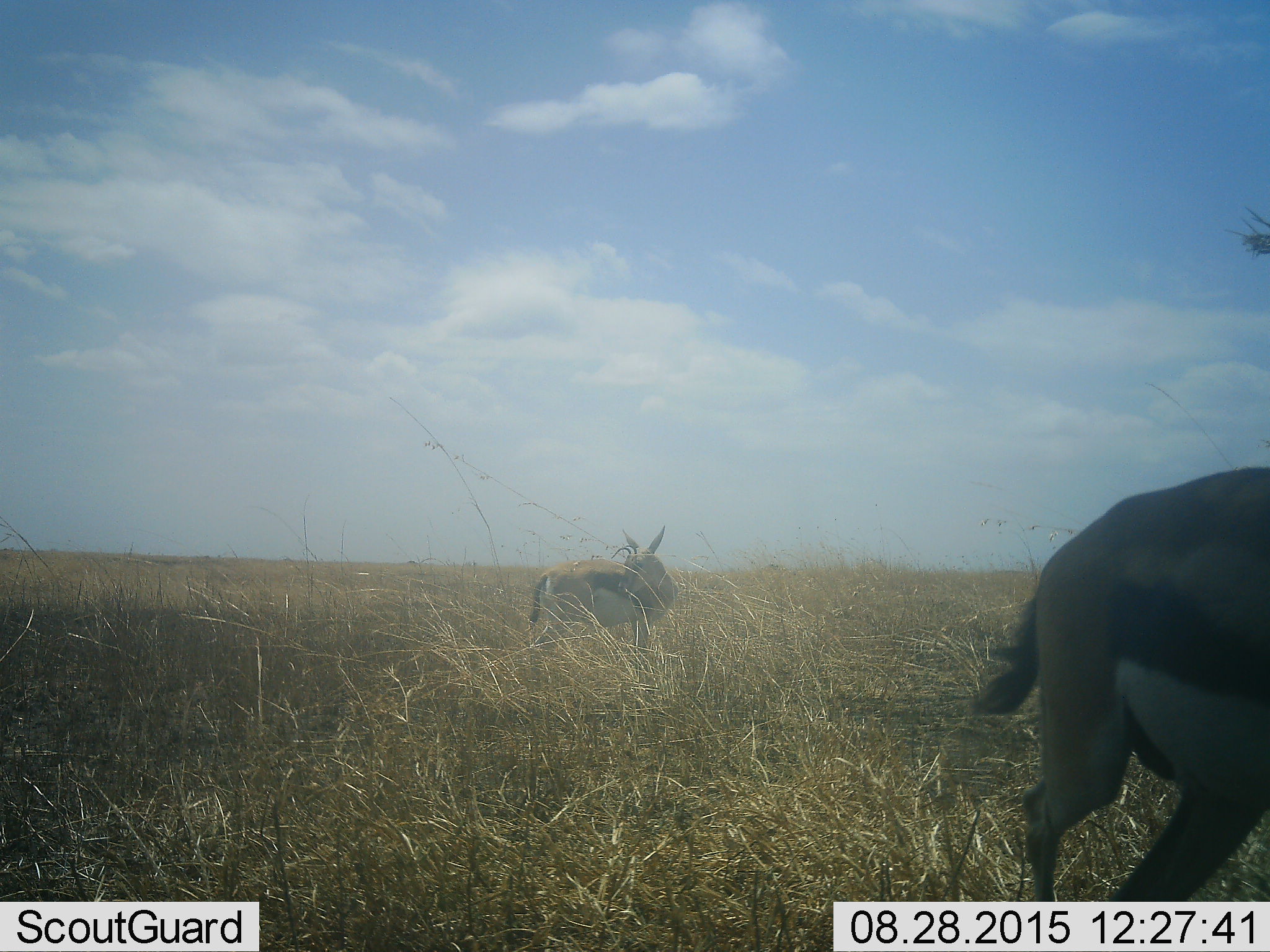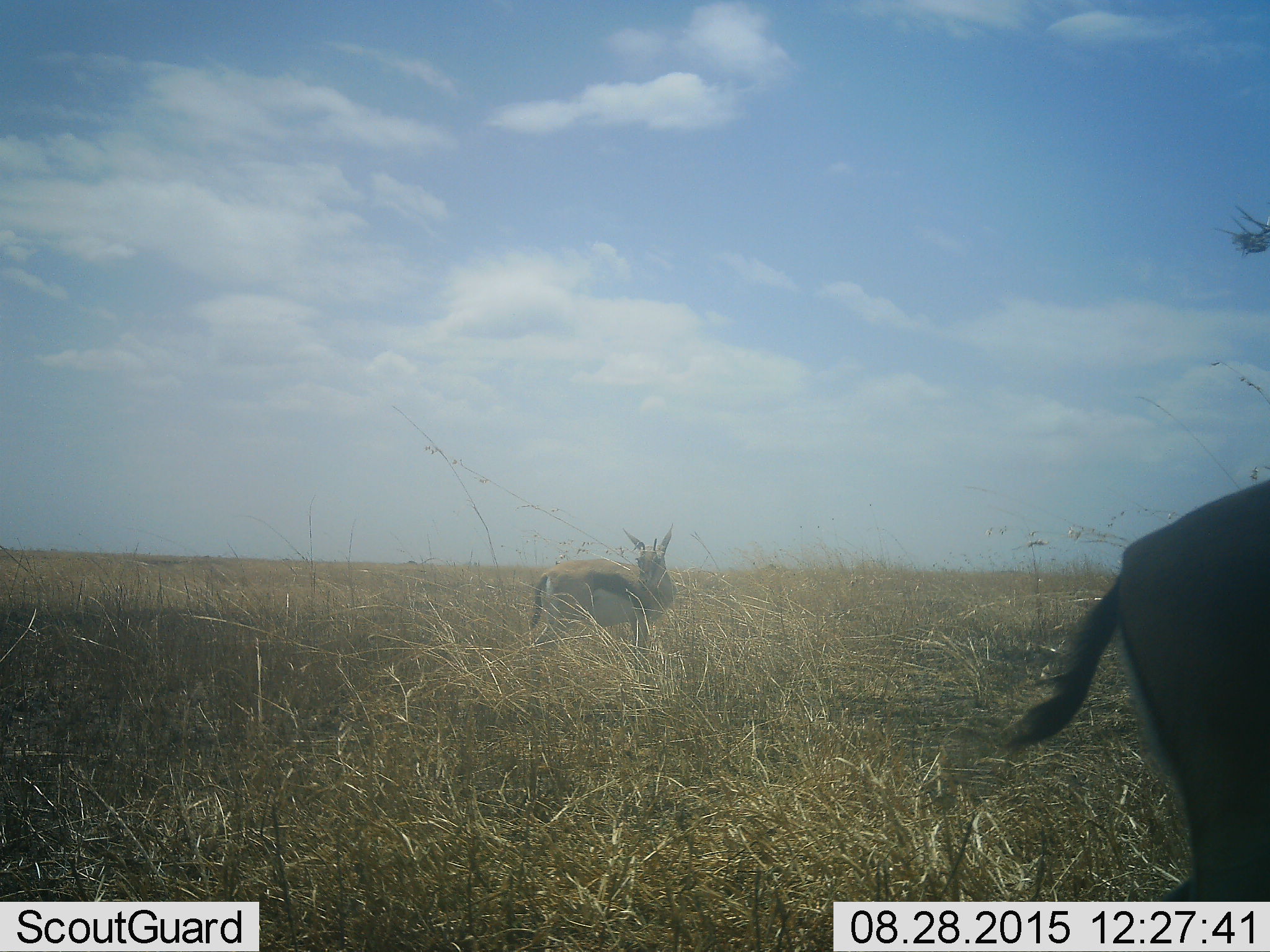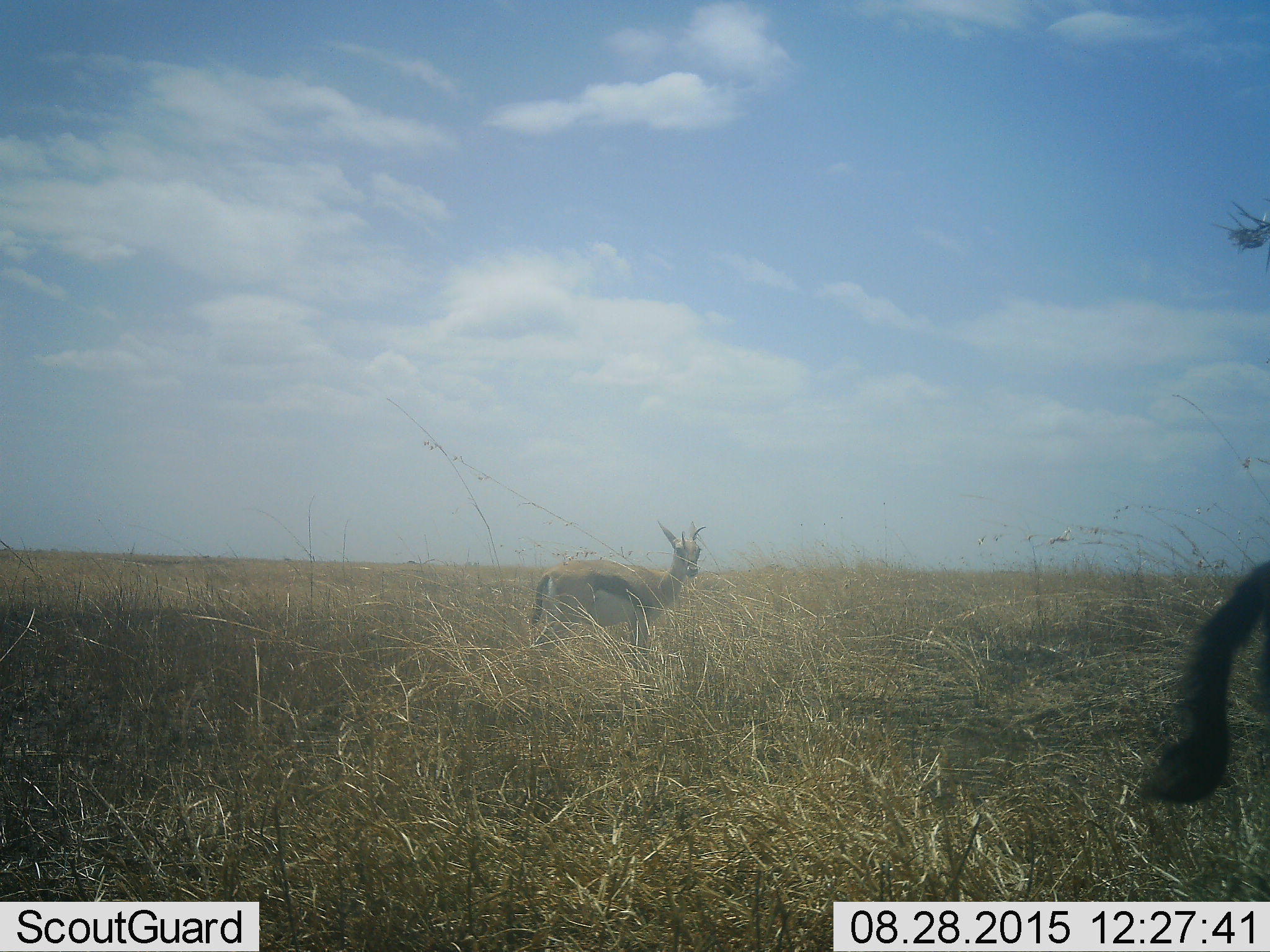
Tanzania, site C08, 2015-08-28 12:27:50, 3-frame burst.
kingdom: Animalia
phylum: Chordata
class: Mammalia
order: Artiodactyla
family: Bovidae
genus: Eudorcas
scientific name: Eudorcas thomsonii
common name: thomson's gazelle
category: gazellethomsons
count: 2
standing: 69%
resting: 0%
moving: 81%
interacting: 0%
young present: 0%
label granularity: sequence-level